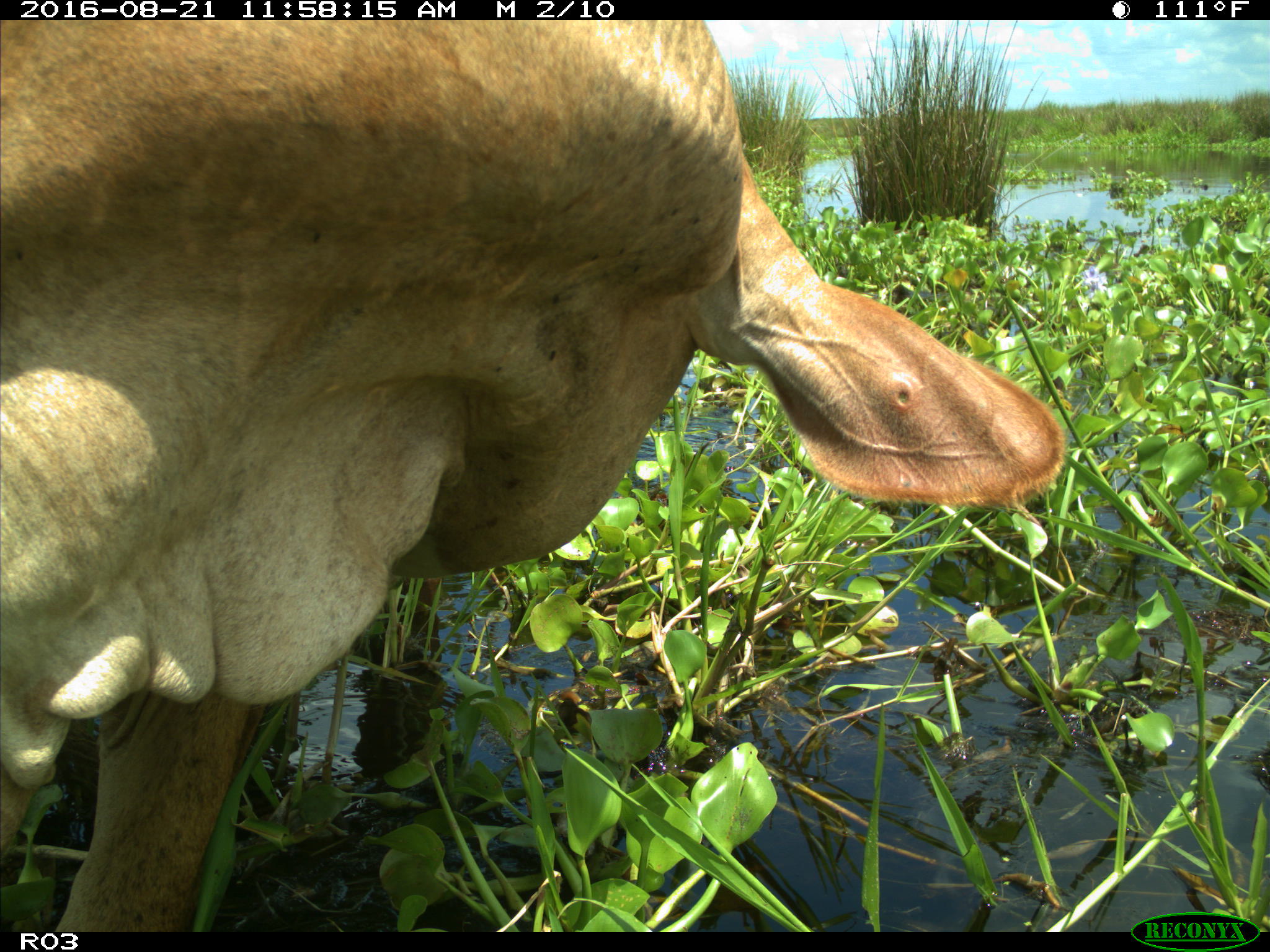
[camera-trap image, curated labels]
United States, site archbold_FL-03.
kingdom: Animalia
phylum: Chordata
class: Mammalia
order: Artiodactyla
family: Bovidae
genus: Bos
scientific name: Bos taurus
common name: domestic cow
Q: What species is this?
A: Bos taurus (domestic cow).